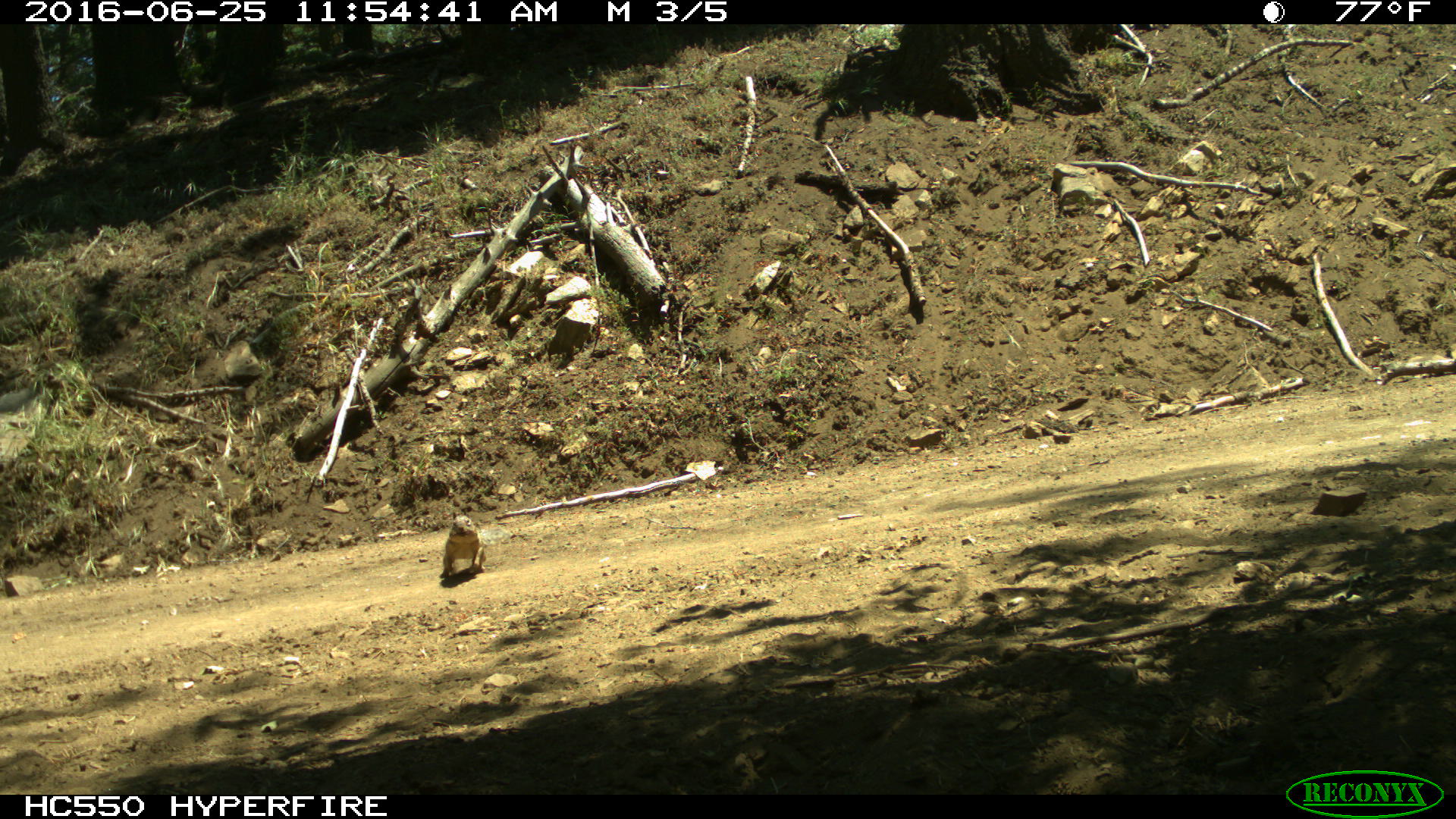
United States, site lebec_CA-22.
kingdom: Animalia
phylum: Chordata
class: Mammalia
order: Rodentia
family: Sciuridae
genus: Otospermophilus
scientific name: Otospermophilus beecheyi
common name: california ground squirrel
Otospermophilus beecheyi (california ground squirrel).